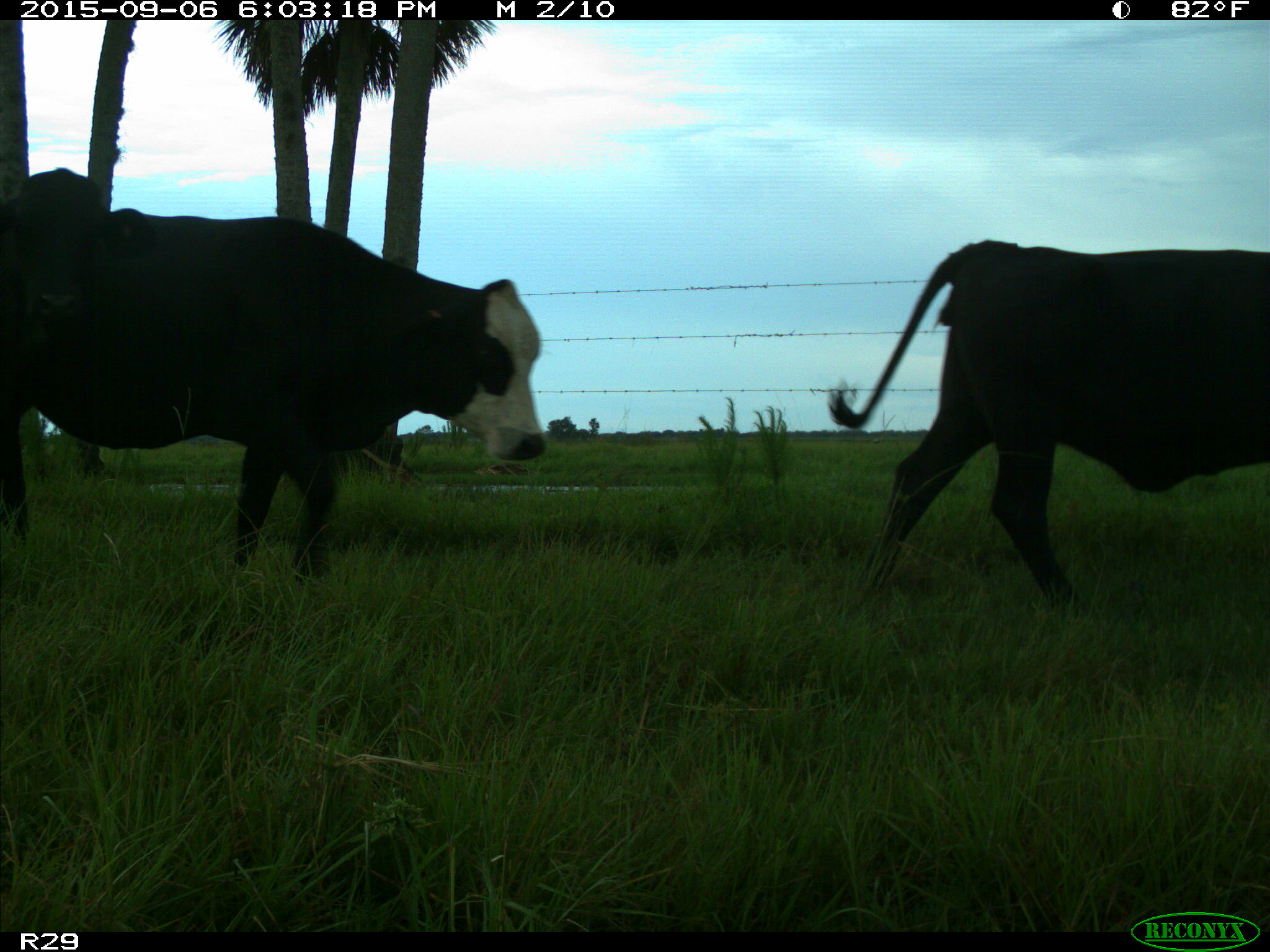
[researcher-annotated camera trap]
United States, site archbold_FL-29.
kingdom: Animalia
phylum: Chordata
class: Mammalia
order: Artiodactyla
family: Bovidae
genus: Bos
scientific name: Bos taurus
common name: domestic cow